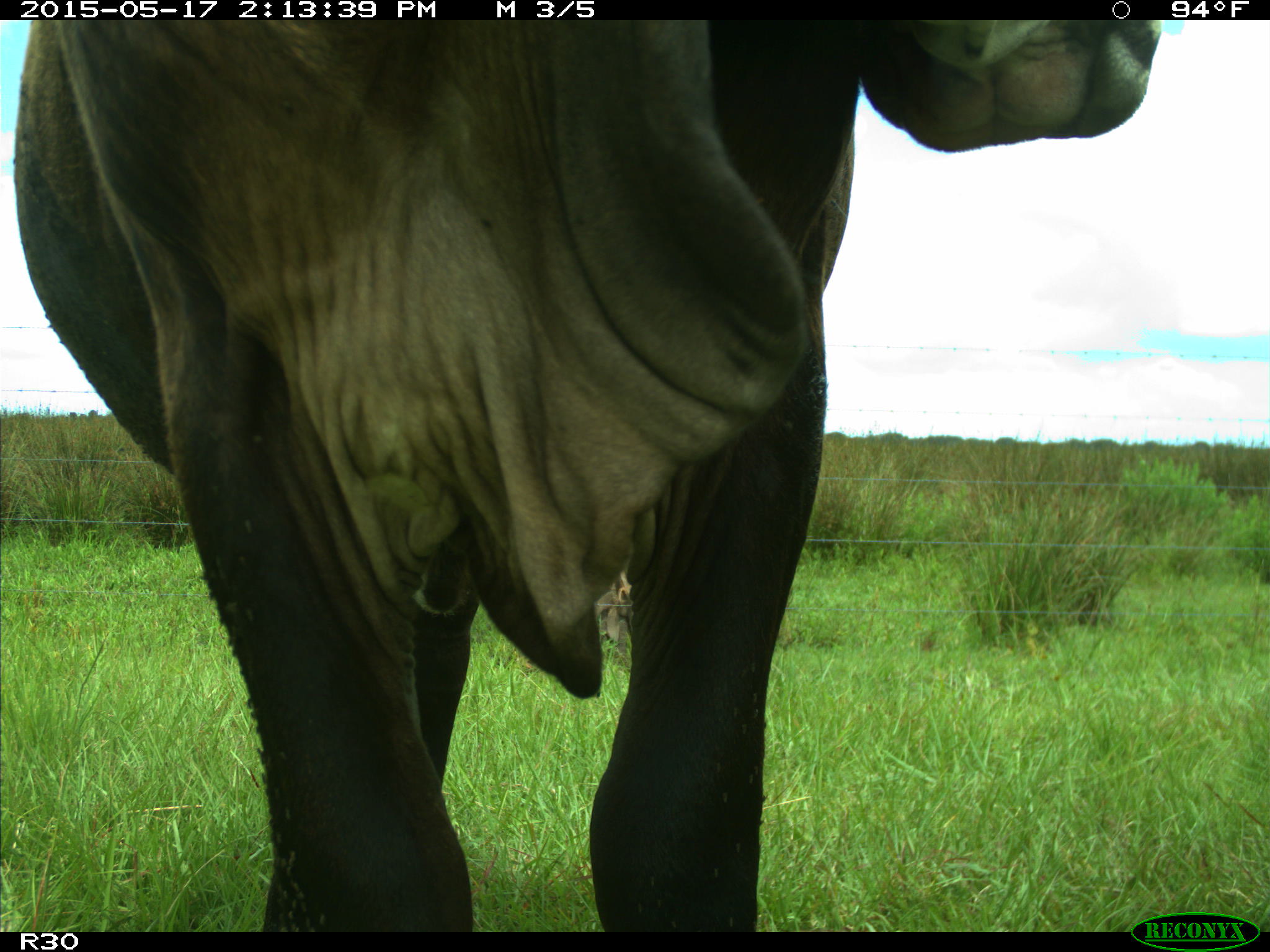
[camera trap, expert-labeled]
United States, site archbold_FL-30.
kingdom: Animalia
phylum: Chordata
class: Mammalia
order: Artiodactyla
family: Bovidae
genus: Bos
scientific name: Bos taurus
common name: domestic cow